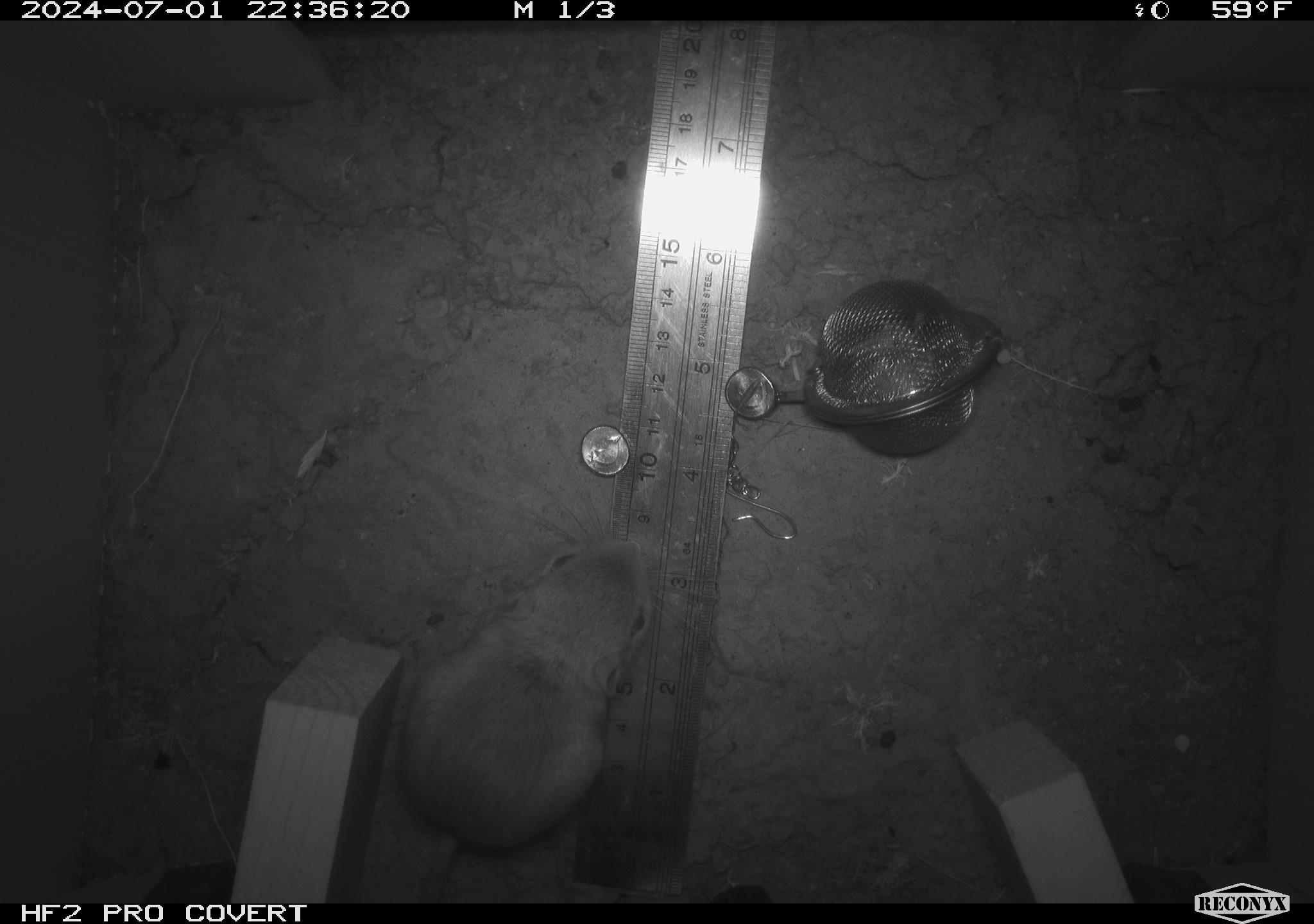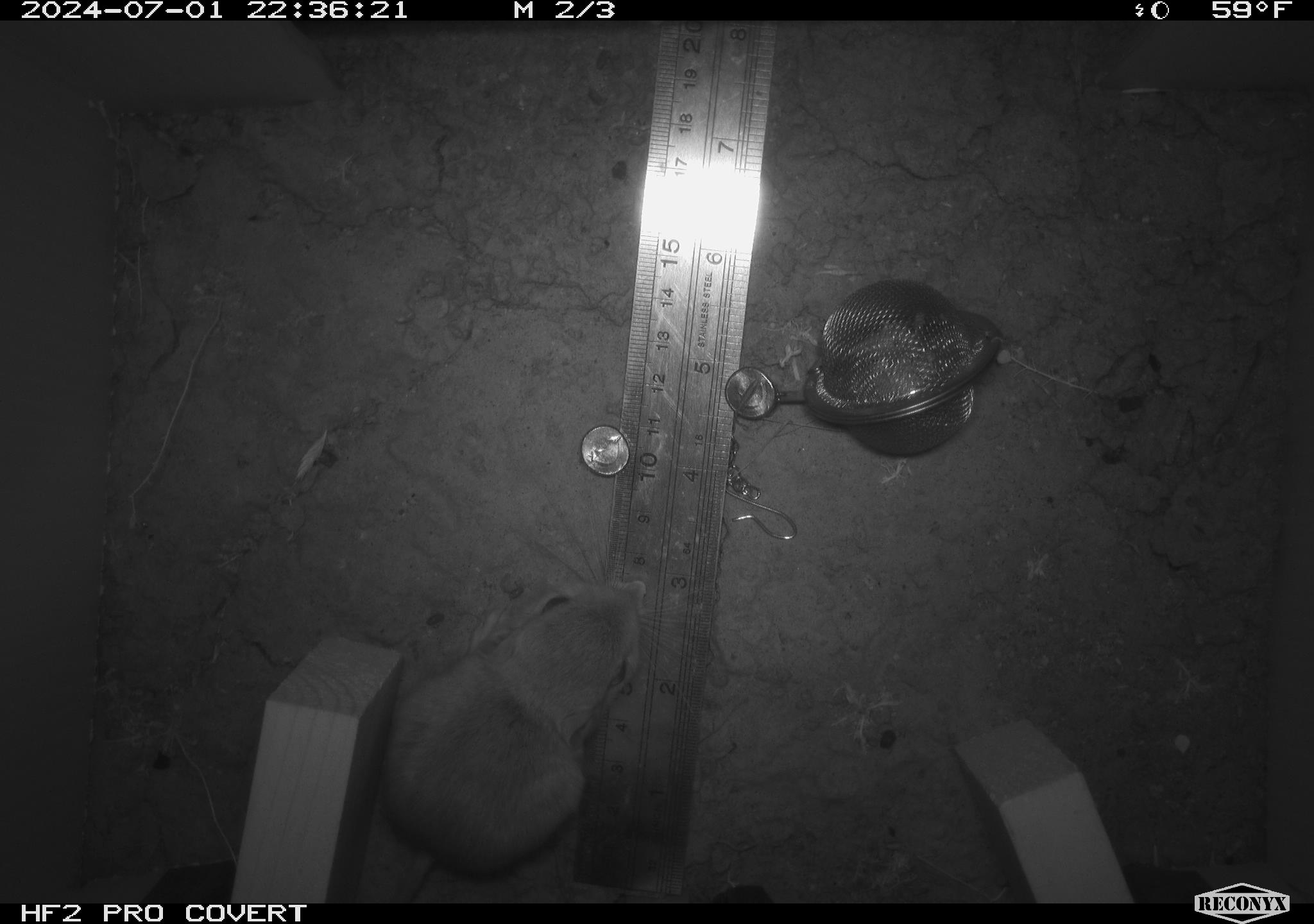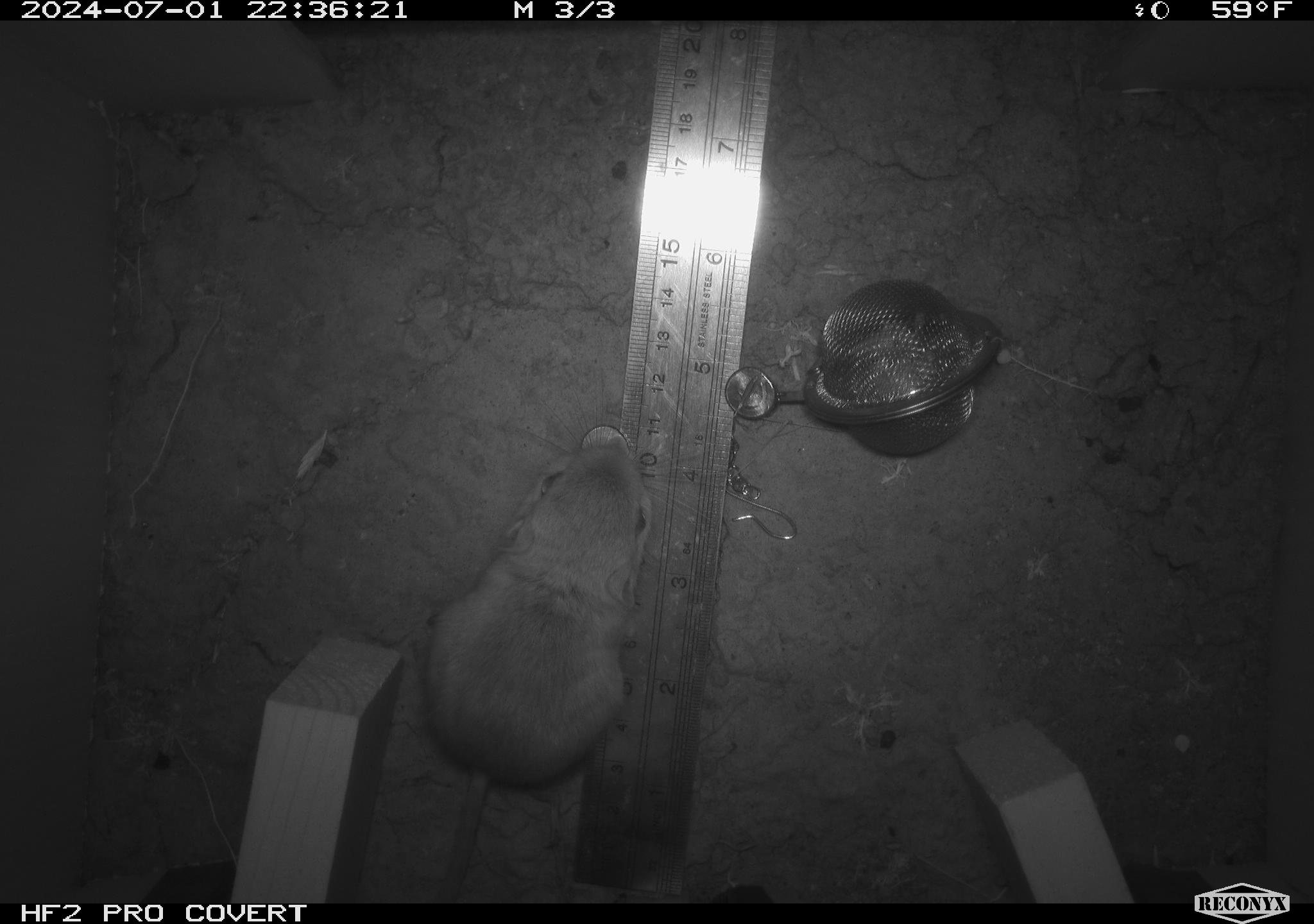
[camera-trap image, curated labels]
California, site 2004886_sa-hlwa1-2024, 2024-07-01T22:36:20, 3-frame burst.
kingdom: Animalia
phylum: Chordata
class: Mammalia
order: Rodentia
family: Heteromyidae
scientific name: Heteromyidae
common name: kangaroo rats and pocket mice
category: heteromyidae family